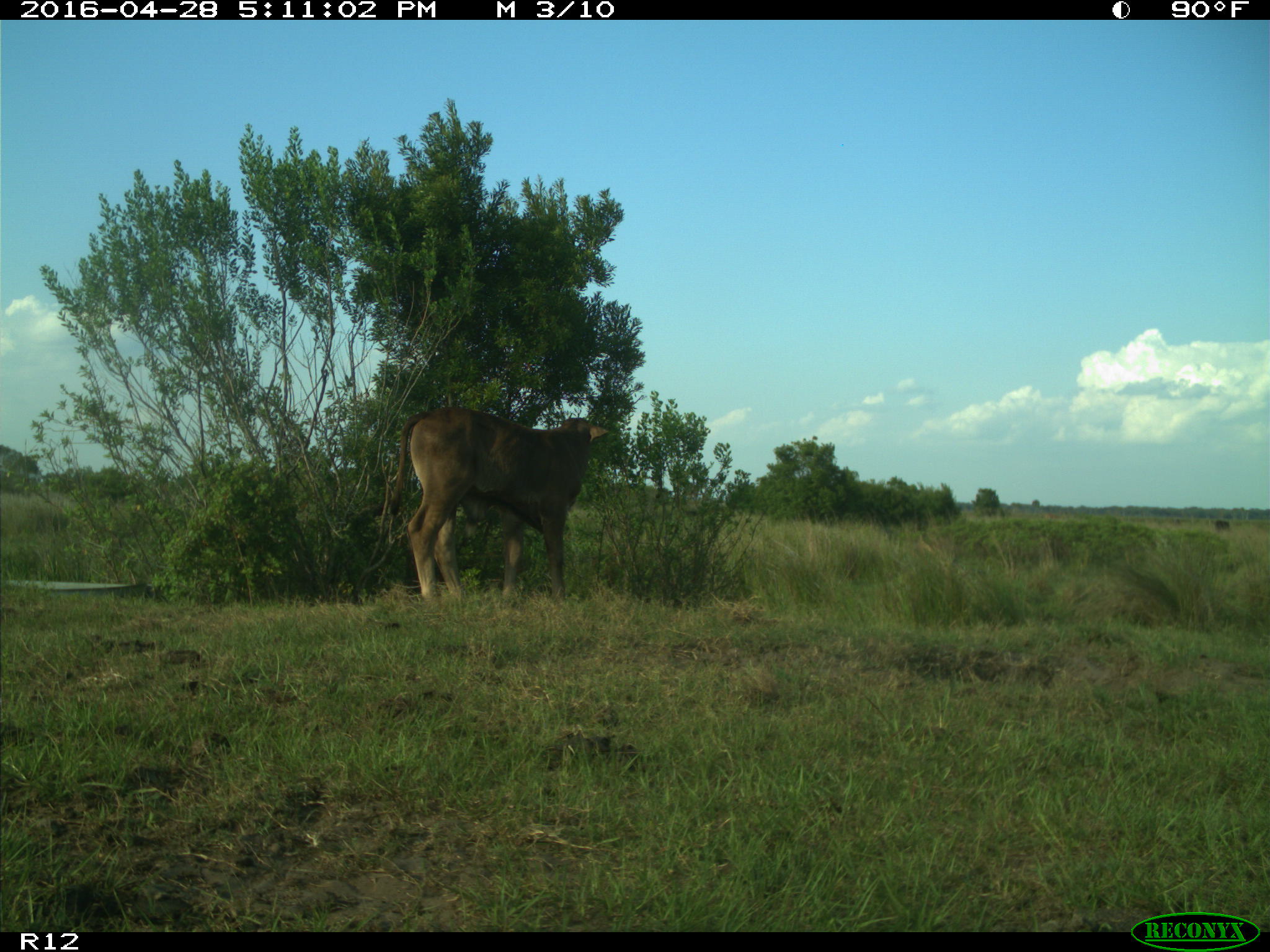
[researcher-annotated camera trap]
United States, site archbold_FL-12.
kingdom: Animalia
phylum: Chordata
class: Mammalia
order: Artiodactyla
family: Bovidae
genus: Bos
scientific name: Bos taurus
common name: domestic cow